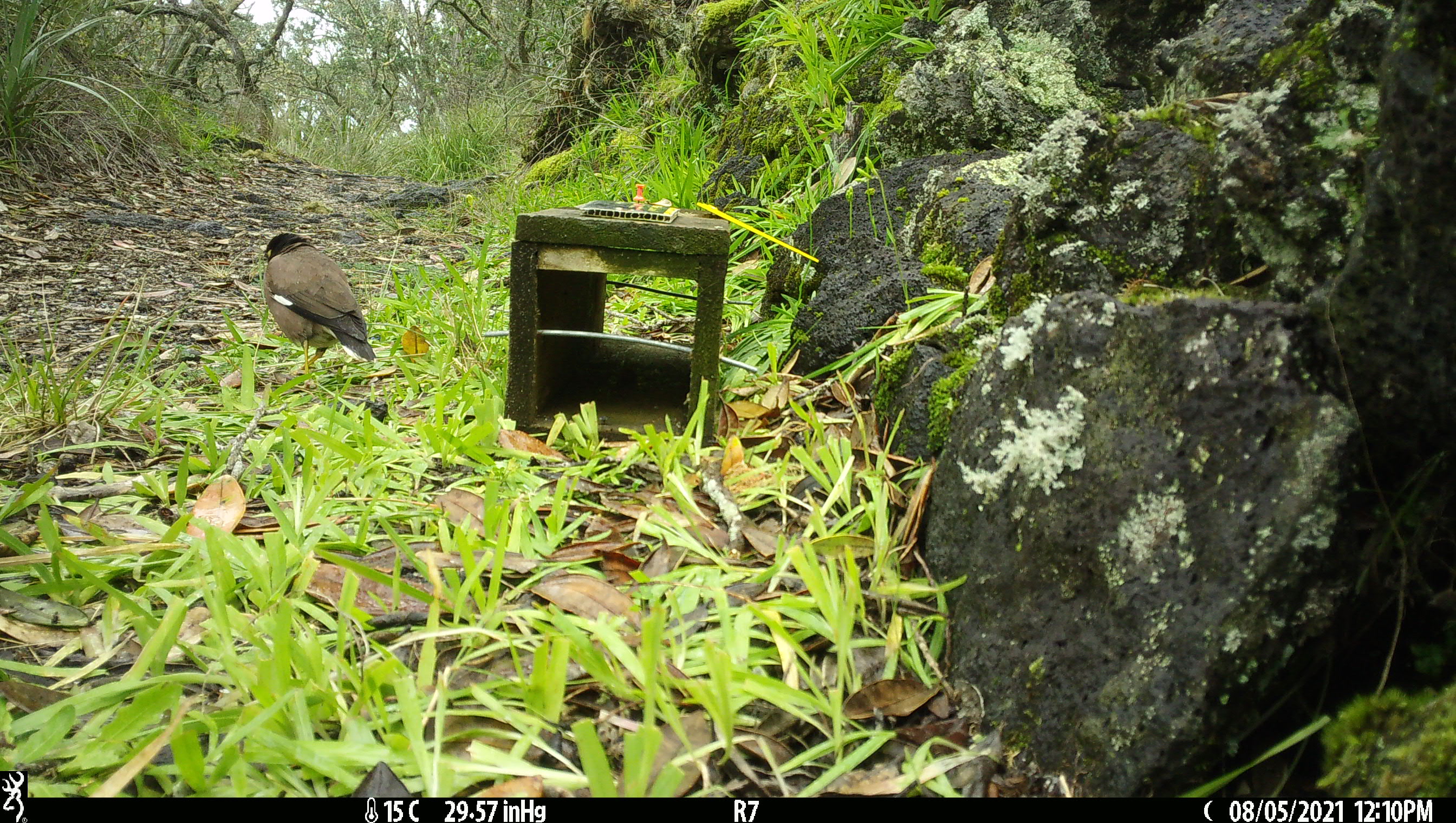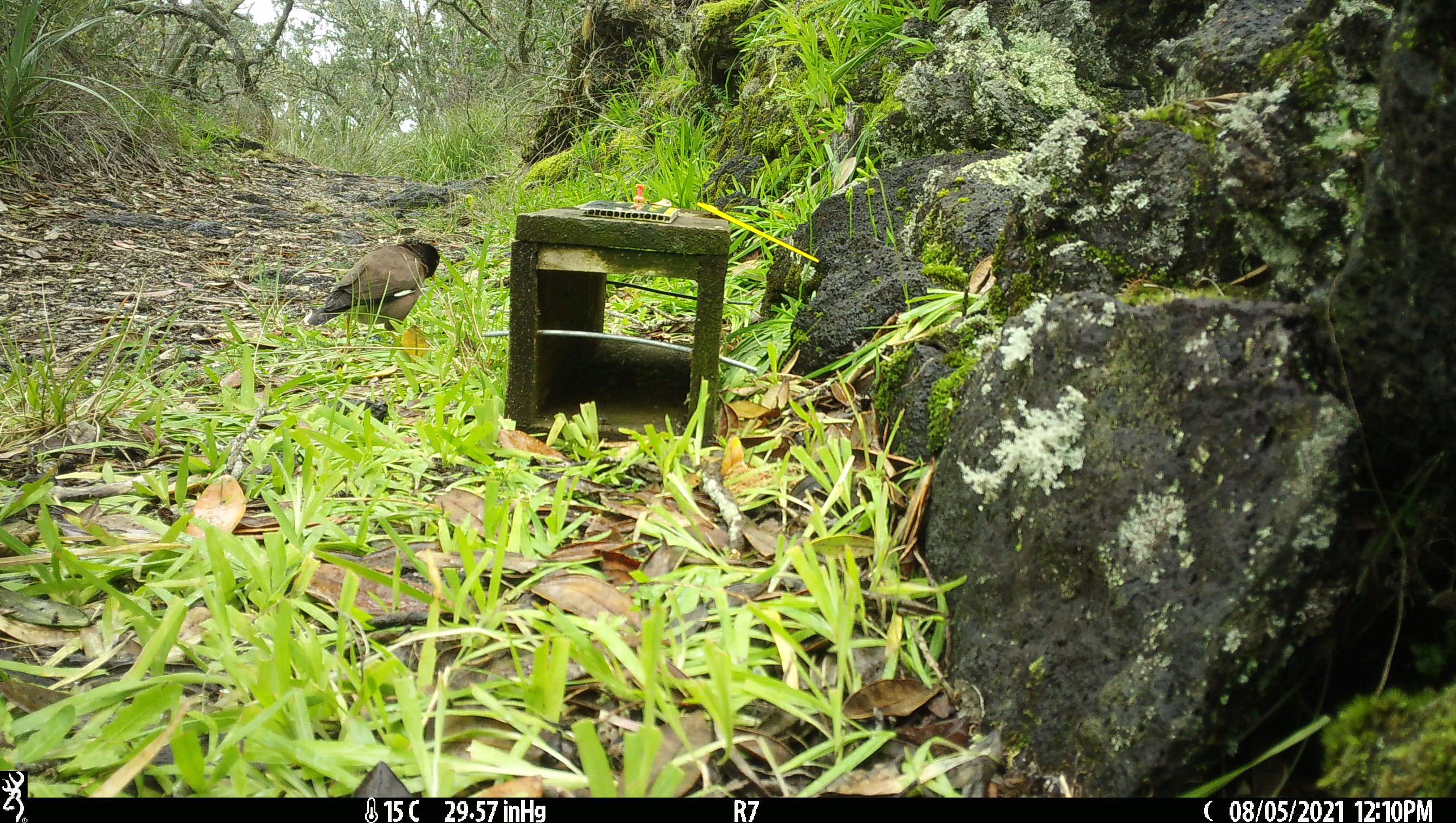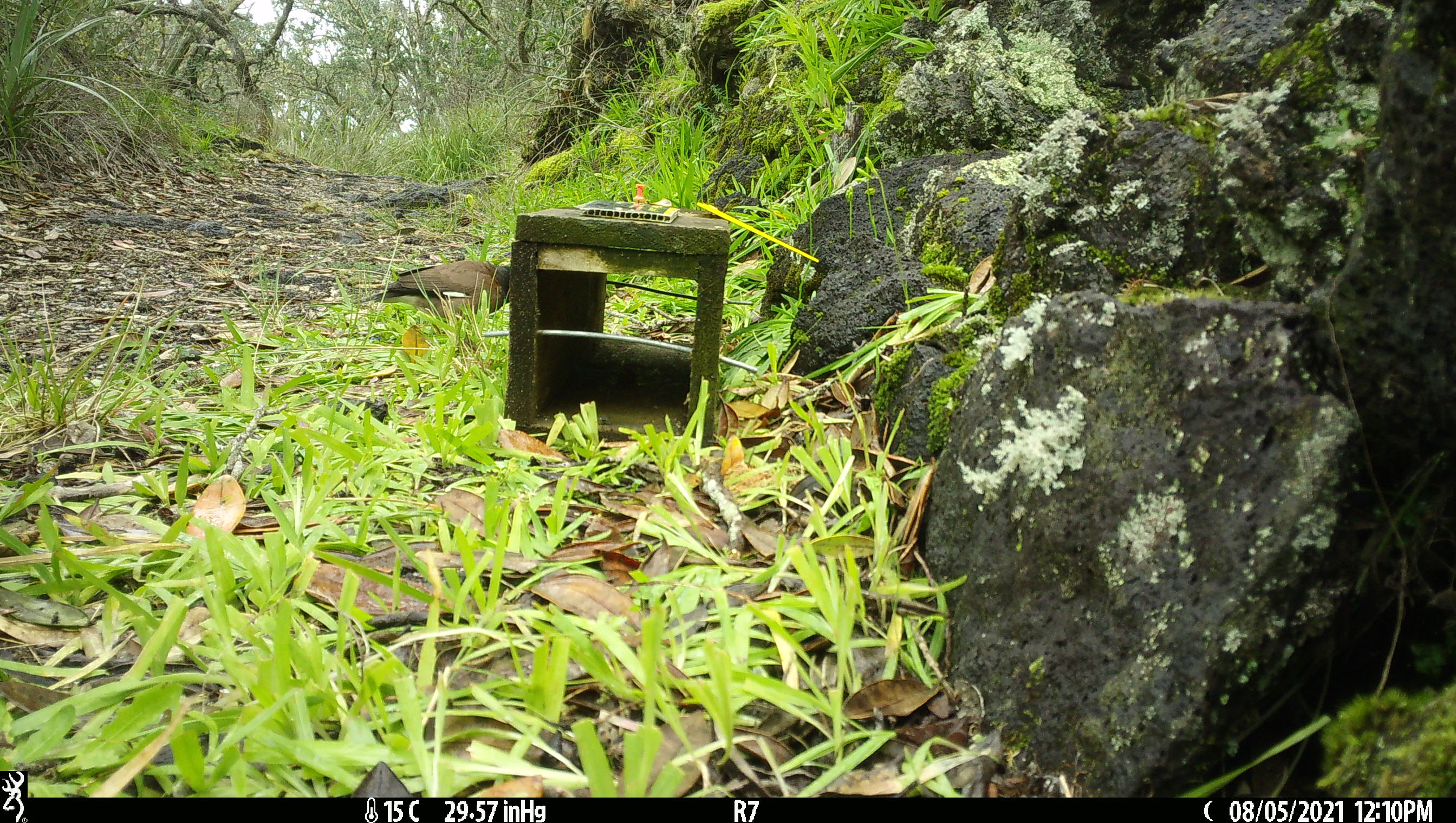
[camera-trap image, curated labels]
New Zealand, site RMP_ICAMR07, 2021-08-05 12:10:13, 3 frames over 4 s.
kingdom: Animalia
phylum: Chordata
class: Aves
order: Passeriformes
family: Sturnidae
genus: Acridotheres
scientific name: Acridotheres tristis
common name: common myna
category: myna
Myna (common myna) (Acridotheres tristis).